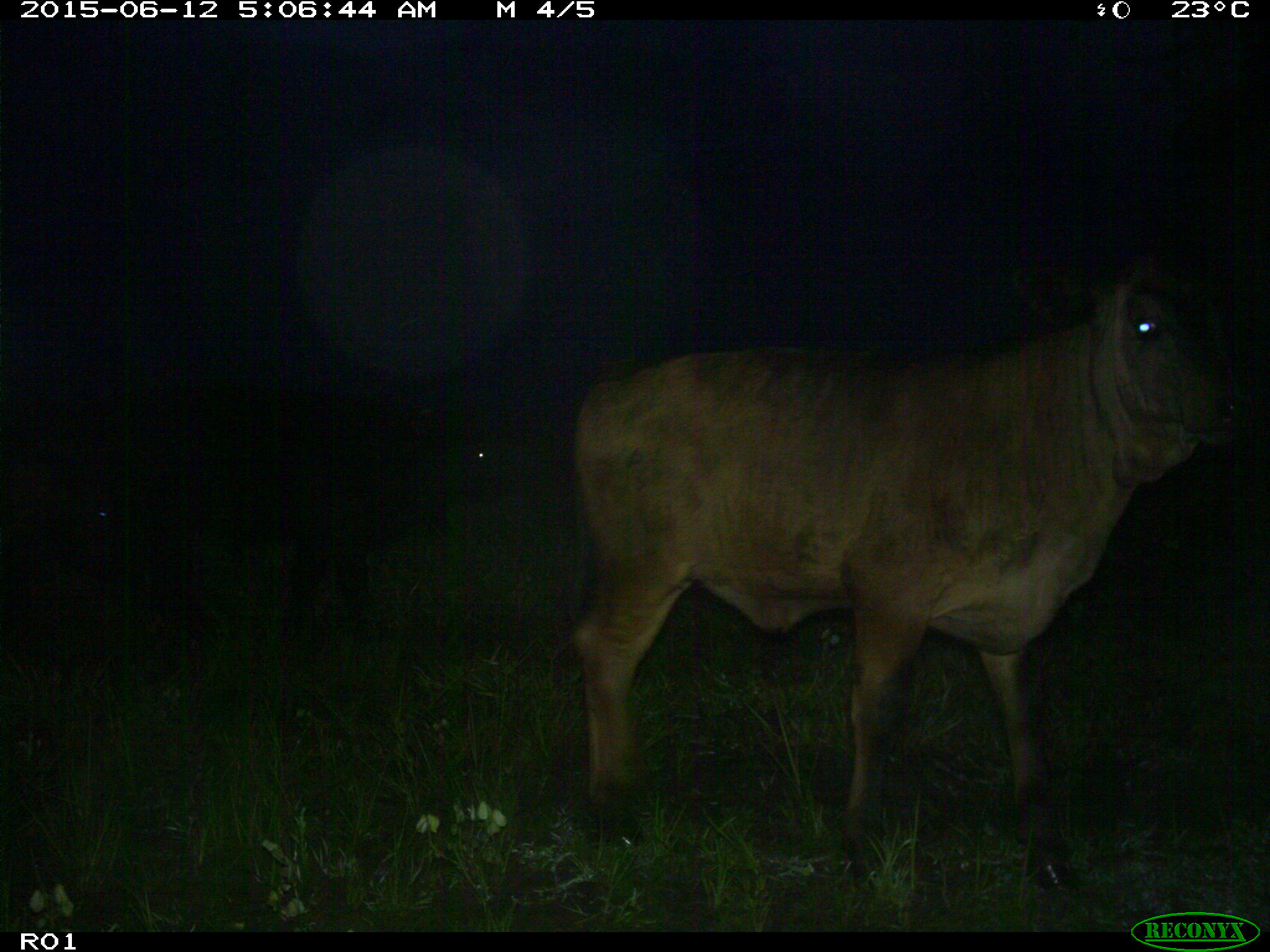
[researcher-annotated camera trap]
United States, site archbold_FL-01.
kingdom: Animalia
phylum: Chordata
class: Mammalia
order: Artiodactyla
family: Bovidae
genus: Bos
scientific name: Bos taurus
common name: domestic cow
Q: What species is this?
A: Bos taurus (domestic cow).